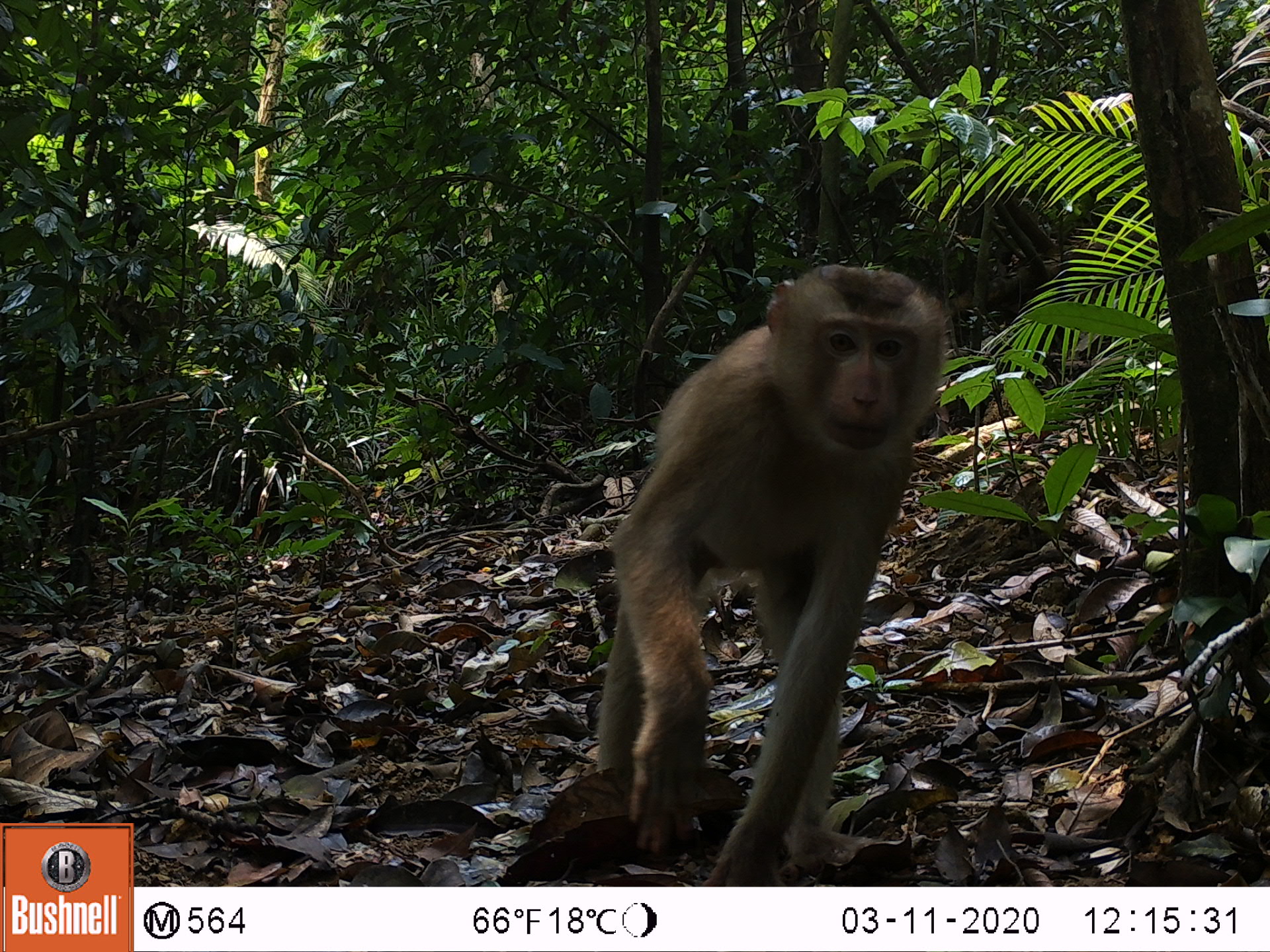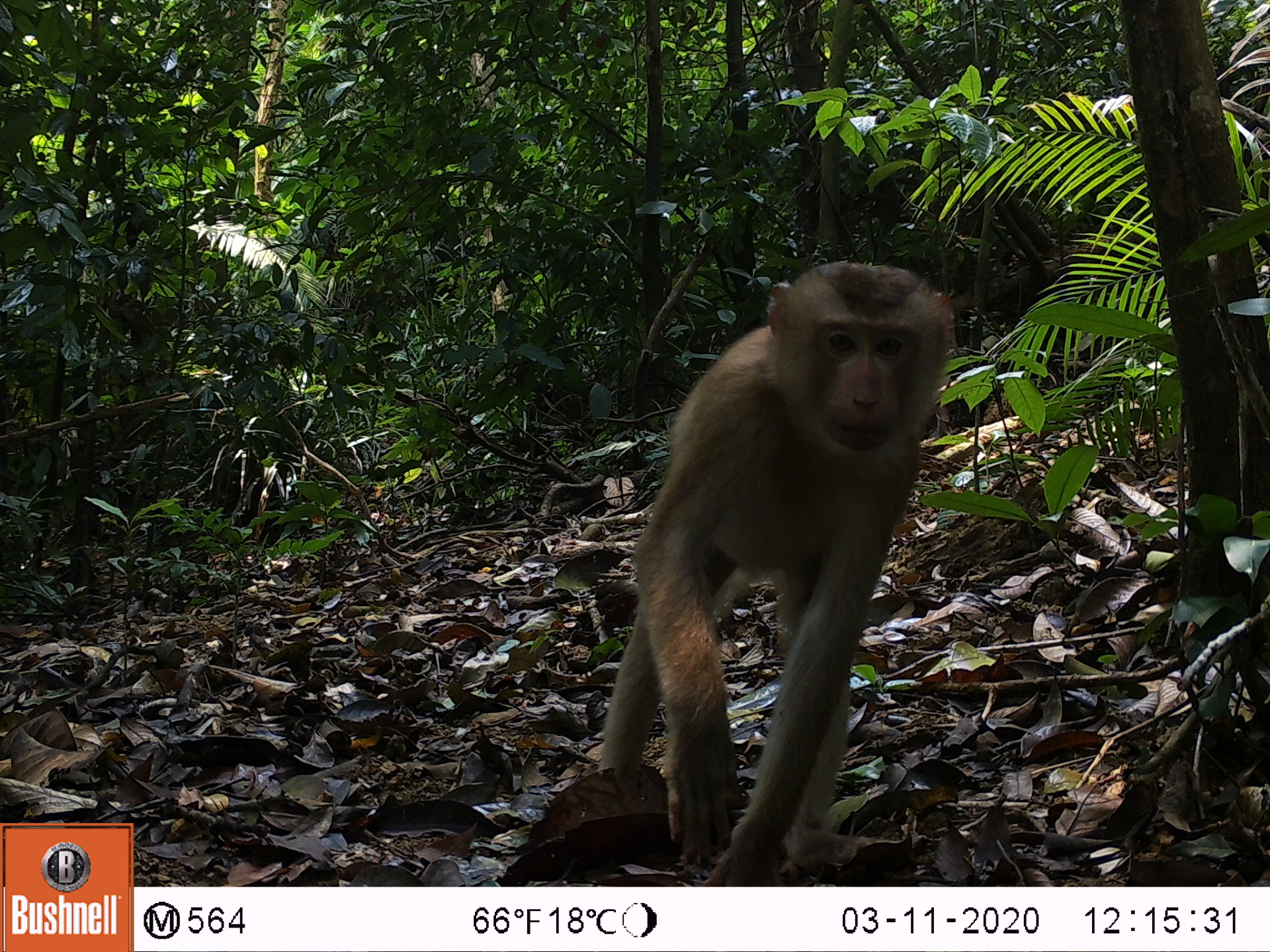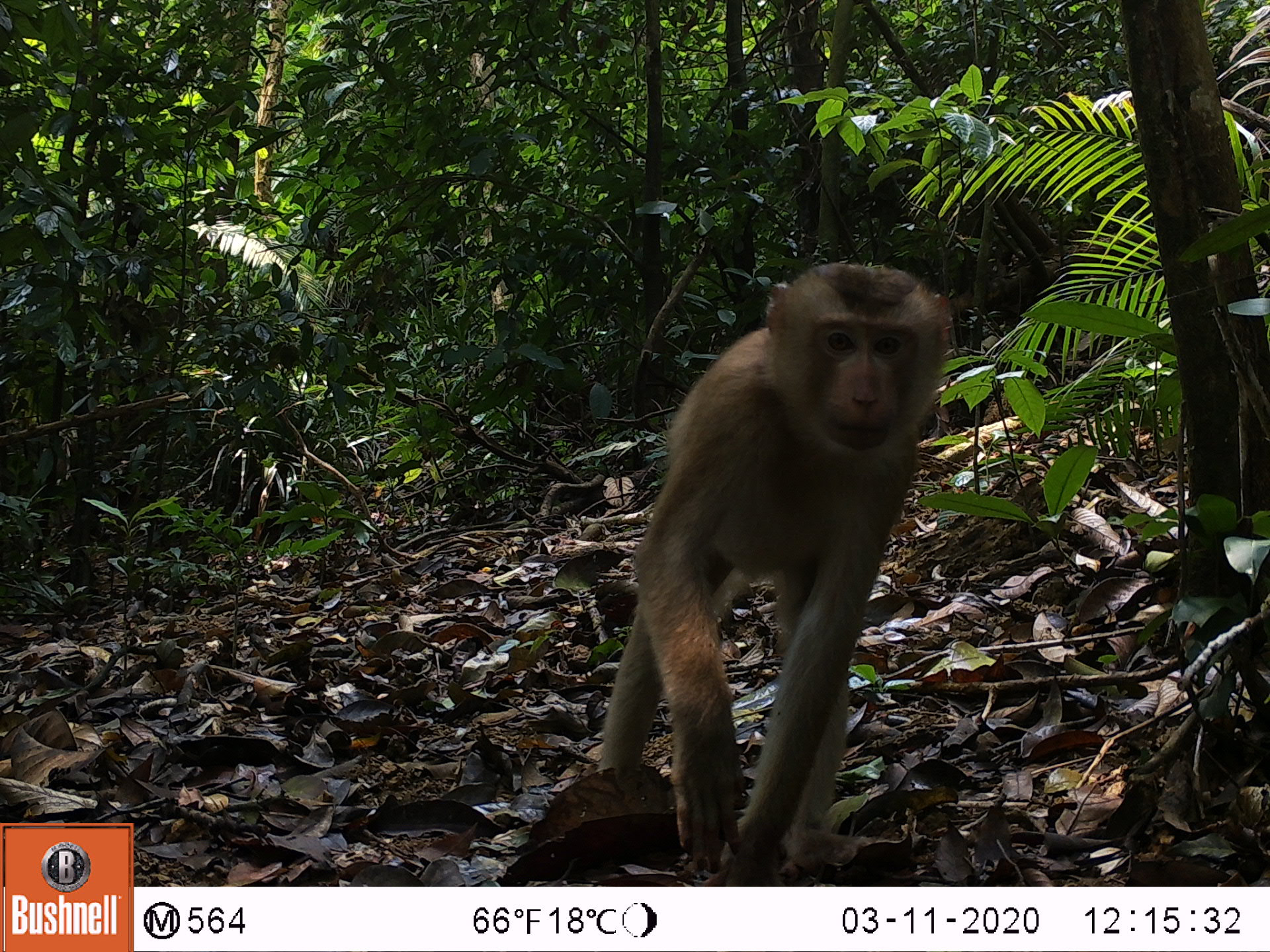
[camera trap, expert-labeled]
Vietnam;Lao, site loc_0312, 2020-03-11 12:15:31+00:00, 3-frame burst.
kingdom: Animalia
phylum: Chordata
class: Mammalia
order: Primates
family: Cercopithecidae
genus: Macaca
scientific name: Macaca nemestrina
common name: pig-tailed macaque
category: pig tailed macaque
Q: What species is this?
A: Pig tailed macaque (pig-tailed macaque) (Macaca nemestrina).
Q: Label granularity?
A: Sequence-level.